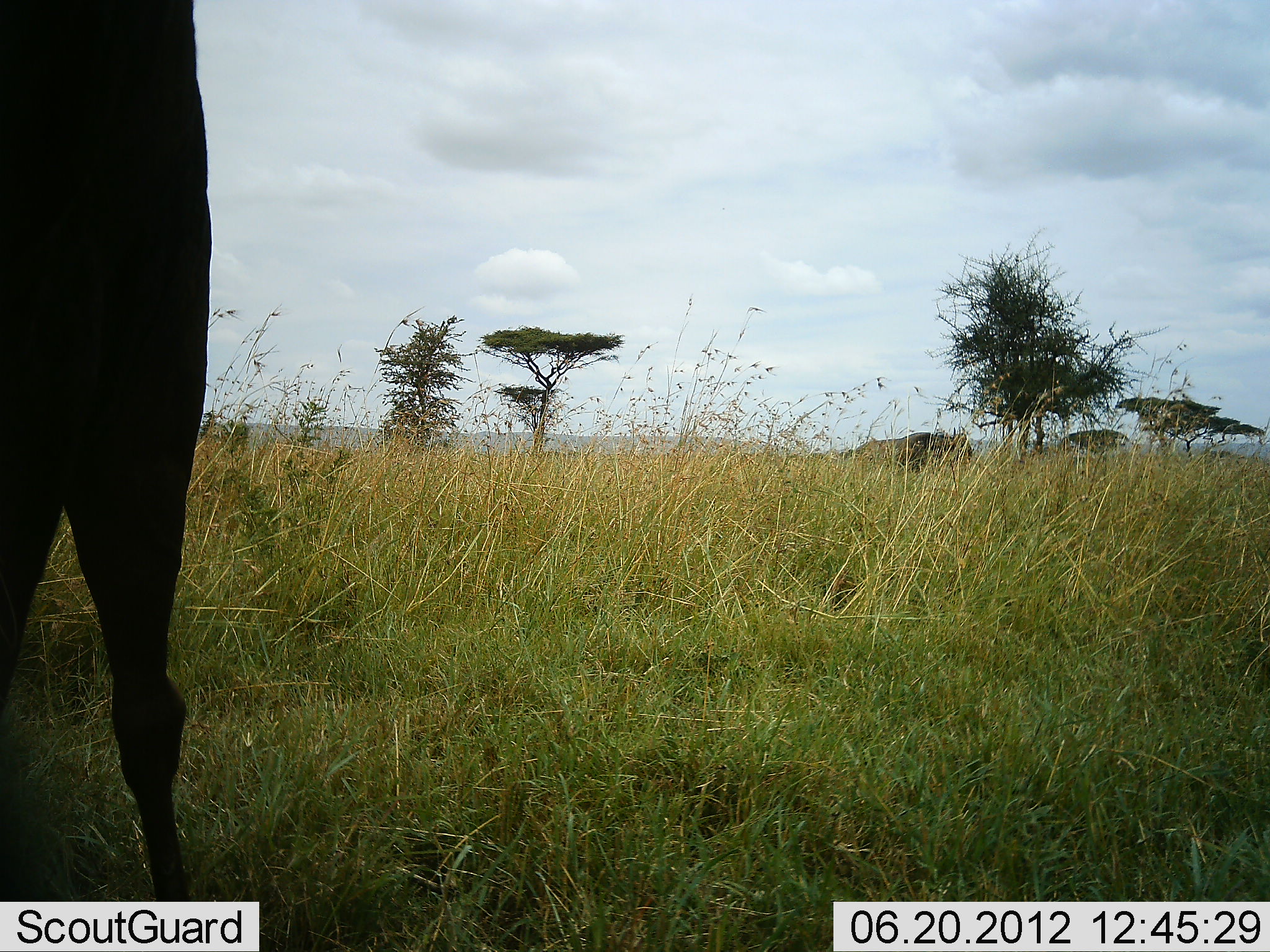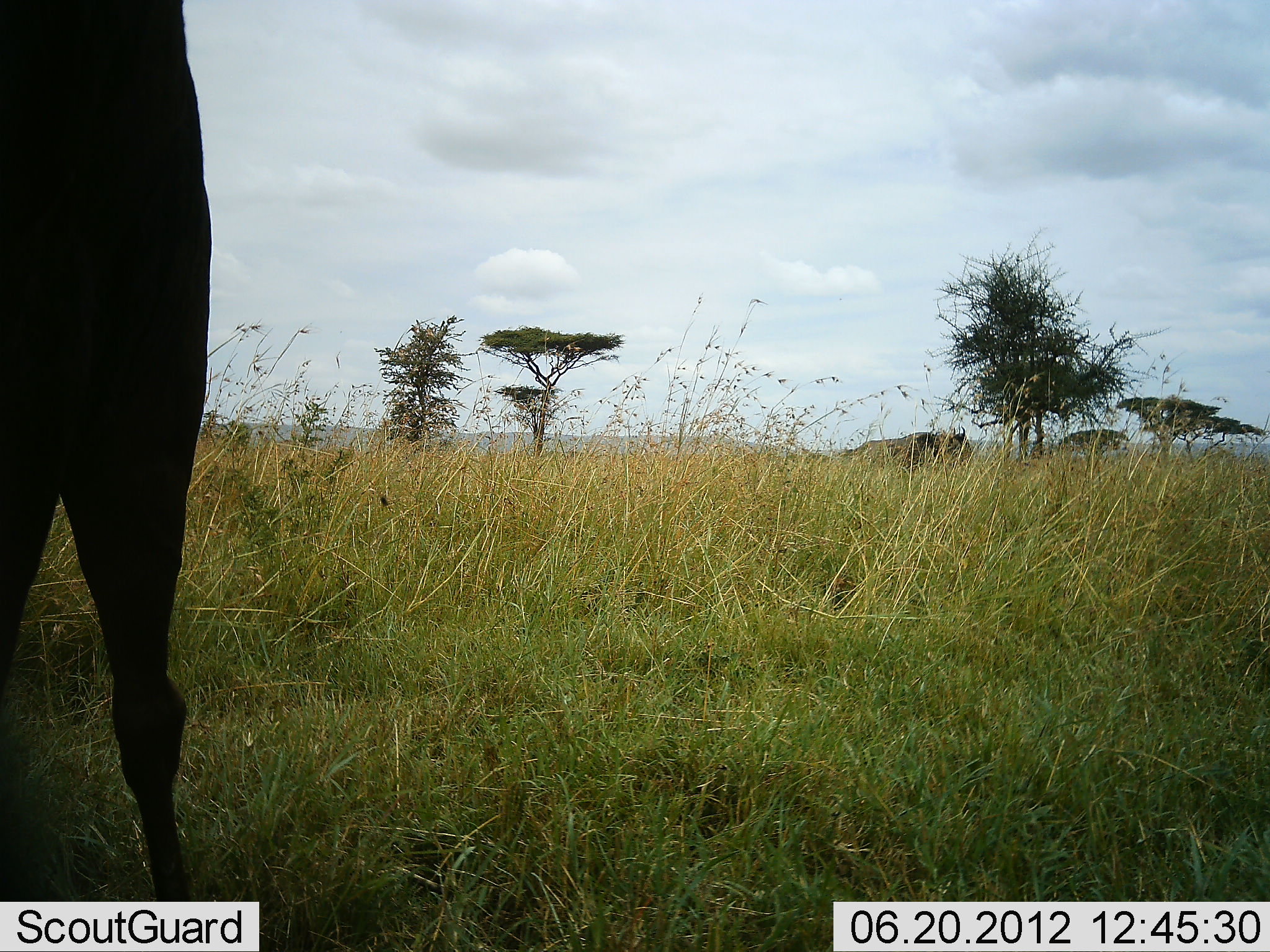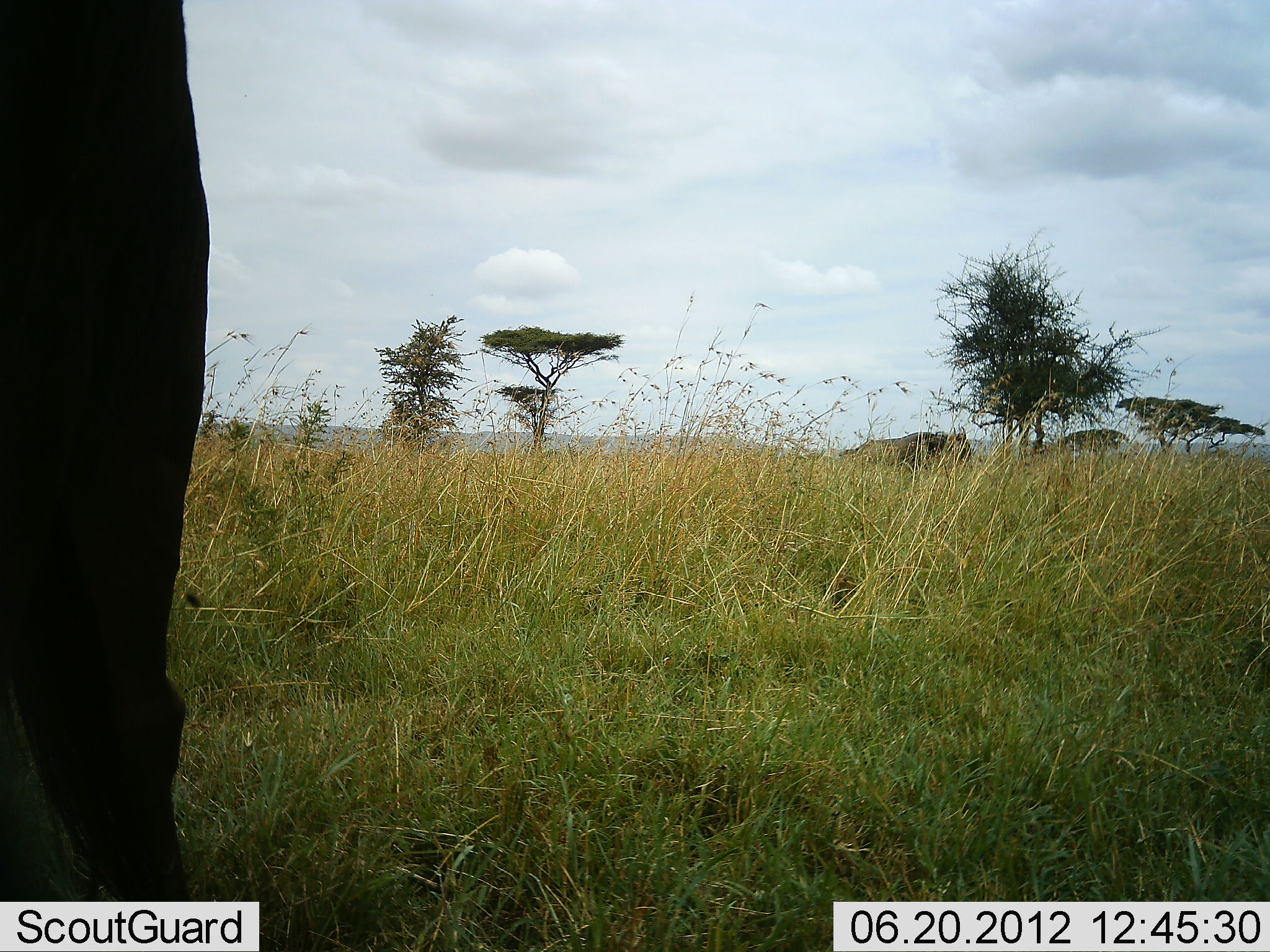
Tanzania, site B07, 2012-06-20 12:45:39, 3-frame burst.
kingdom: Animalia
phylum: Chordata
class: Mammalia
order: Artiodactyla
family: Bovidae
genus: Connochaetes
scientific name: Connochaetes taurinus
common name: blue wildebeest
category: wildebeest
Wildebeest (blue wildebeest) (Connochaetes taurinus), count 2. Behavior (volunteer vote fractions): standing 100%, resting 9%, moving 0%, interacting 0%. Young present (vote fraction): 0%. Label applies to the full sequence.